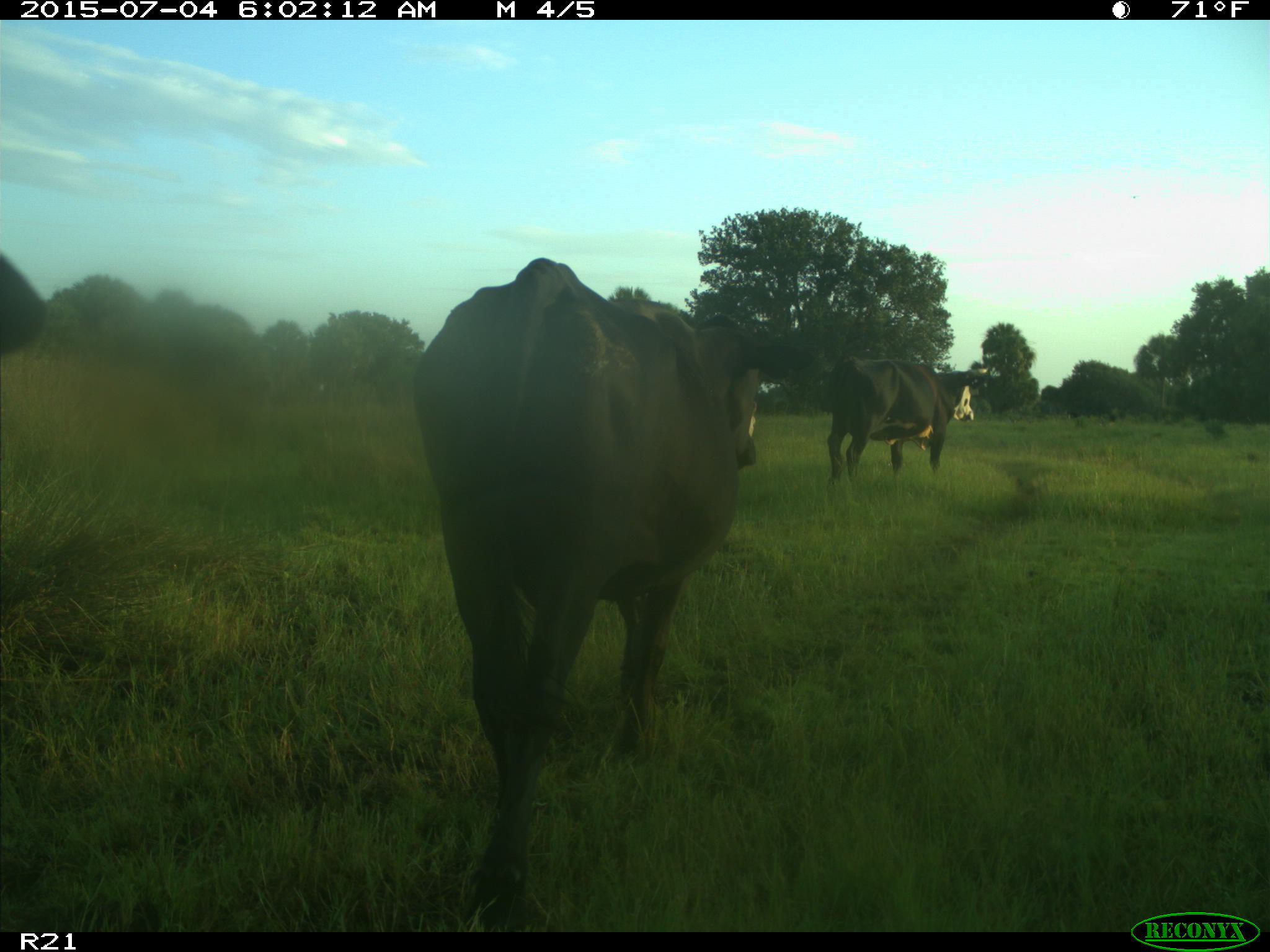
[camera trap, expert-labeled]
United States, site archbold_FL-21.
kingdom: Animalia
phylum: Chordata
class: Mammalia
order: Artiodactyla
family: Bovidae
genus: Bos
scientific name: Bos taurus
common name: domestic cow